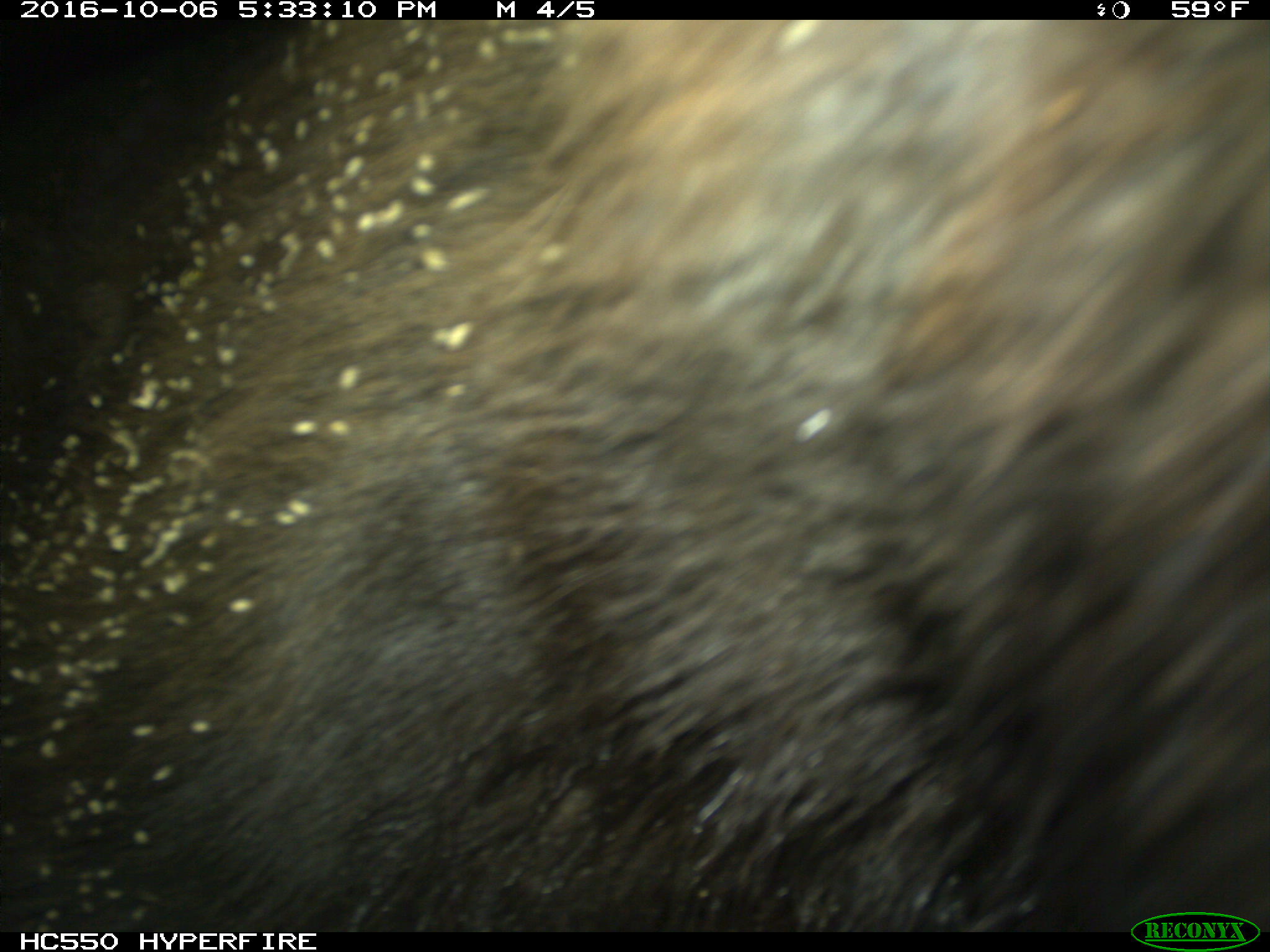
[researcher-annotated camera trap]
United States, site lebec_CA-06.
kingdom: Animalia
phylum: Chordata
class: Mammalia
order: Carnivora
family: Ursidae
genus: Ursus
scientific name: Ursus americanus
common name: american black bear